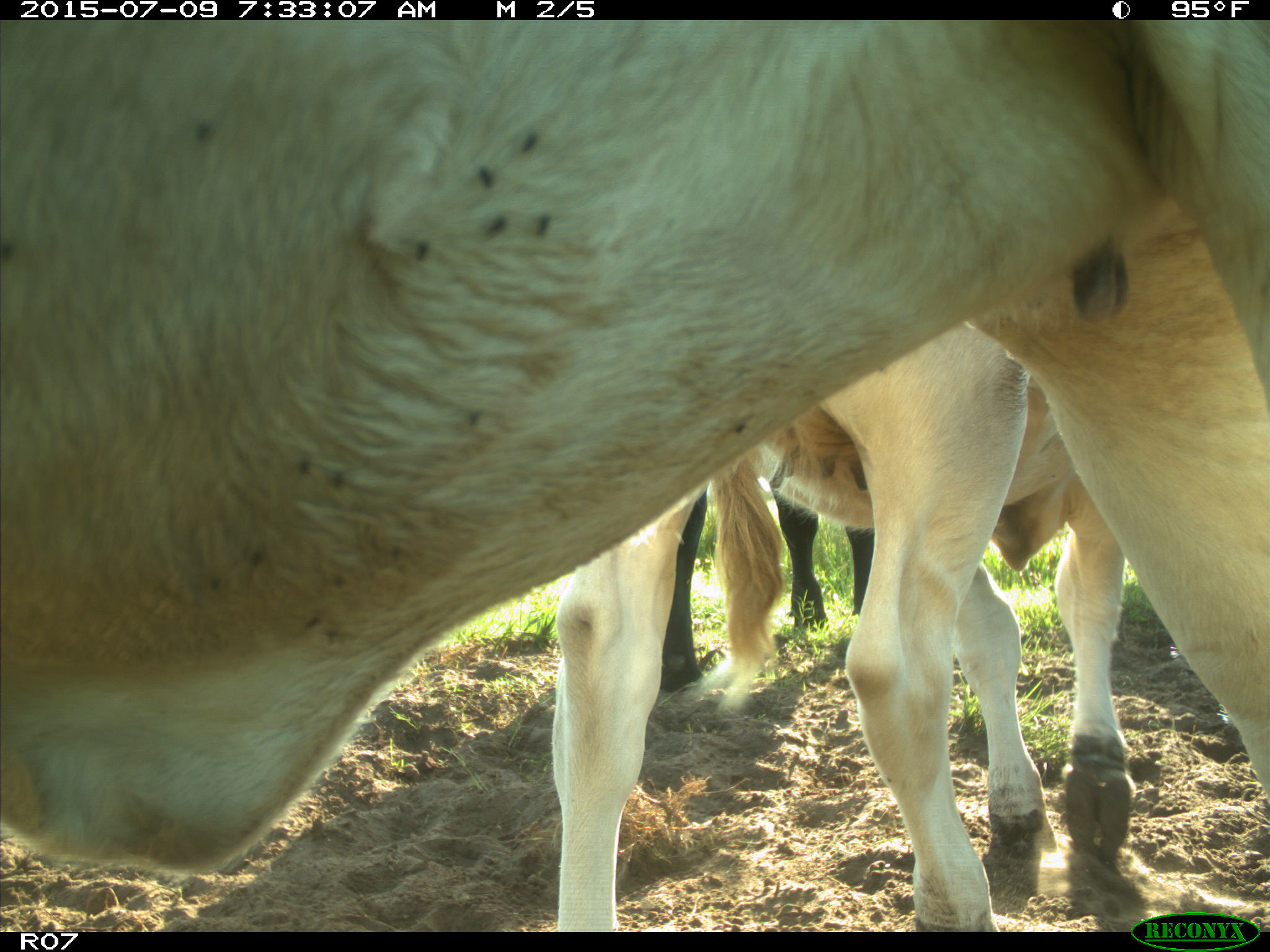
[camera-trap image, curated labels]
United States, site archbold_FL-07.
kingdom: Animalia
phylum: Chordata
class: Mammalia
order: Artiodactyla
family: Bovidae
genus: Bos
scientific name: Bos taurus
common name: domestic cow